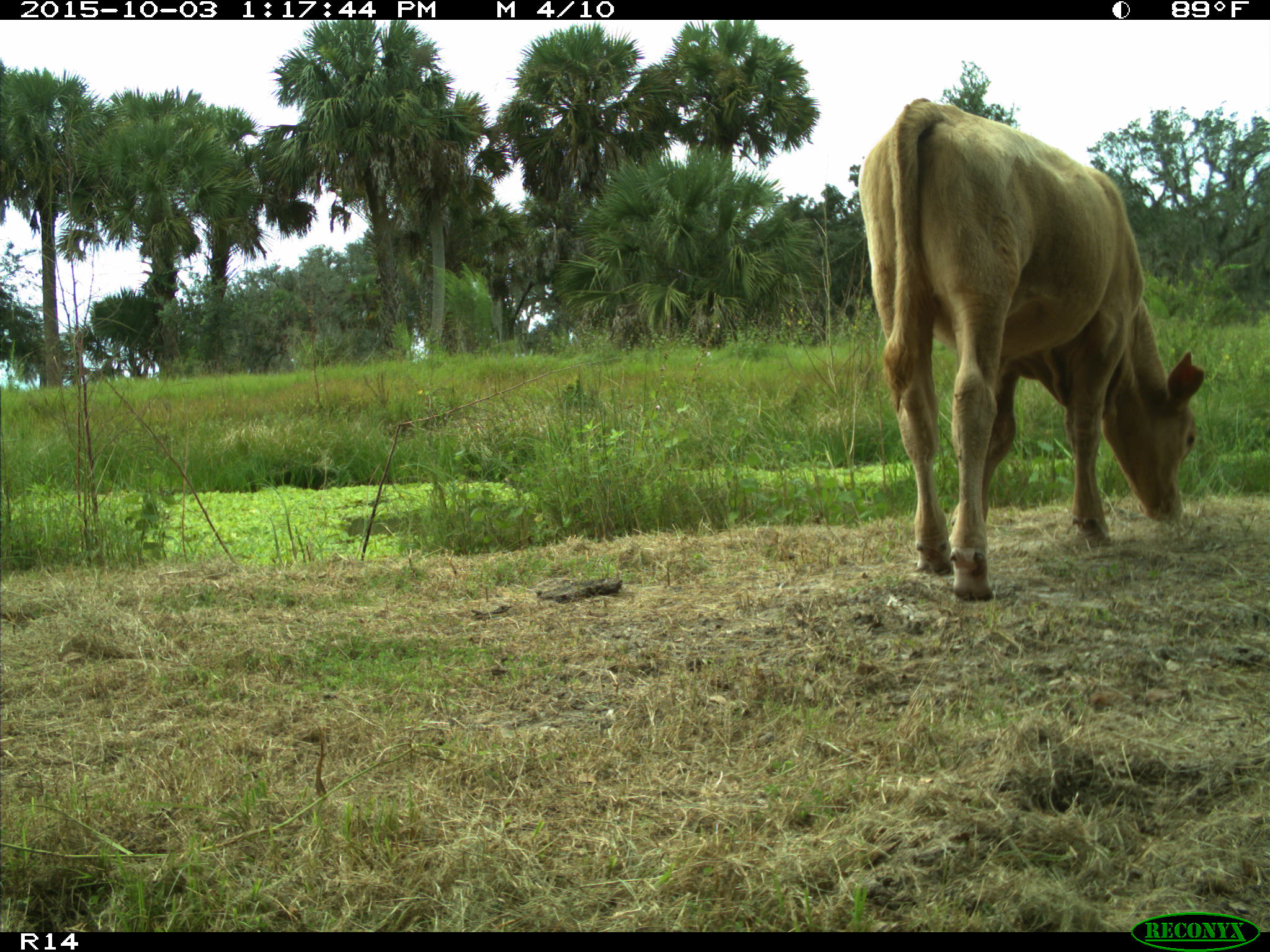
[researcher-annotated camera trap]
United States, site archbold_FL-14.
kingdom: Animalia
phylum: Chordata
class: Mammalia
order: Artiodactyla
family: Bovidae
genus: Bos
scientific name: Bos taurus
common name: domestic cow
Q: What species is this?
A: Bos taurus (domestic cow).